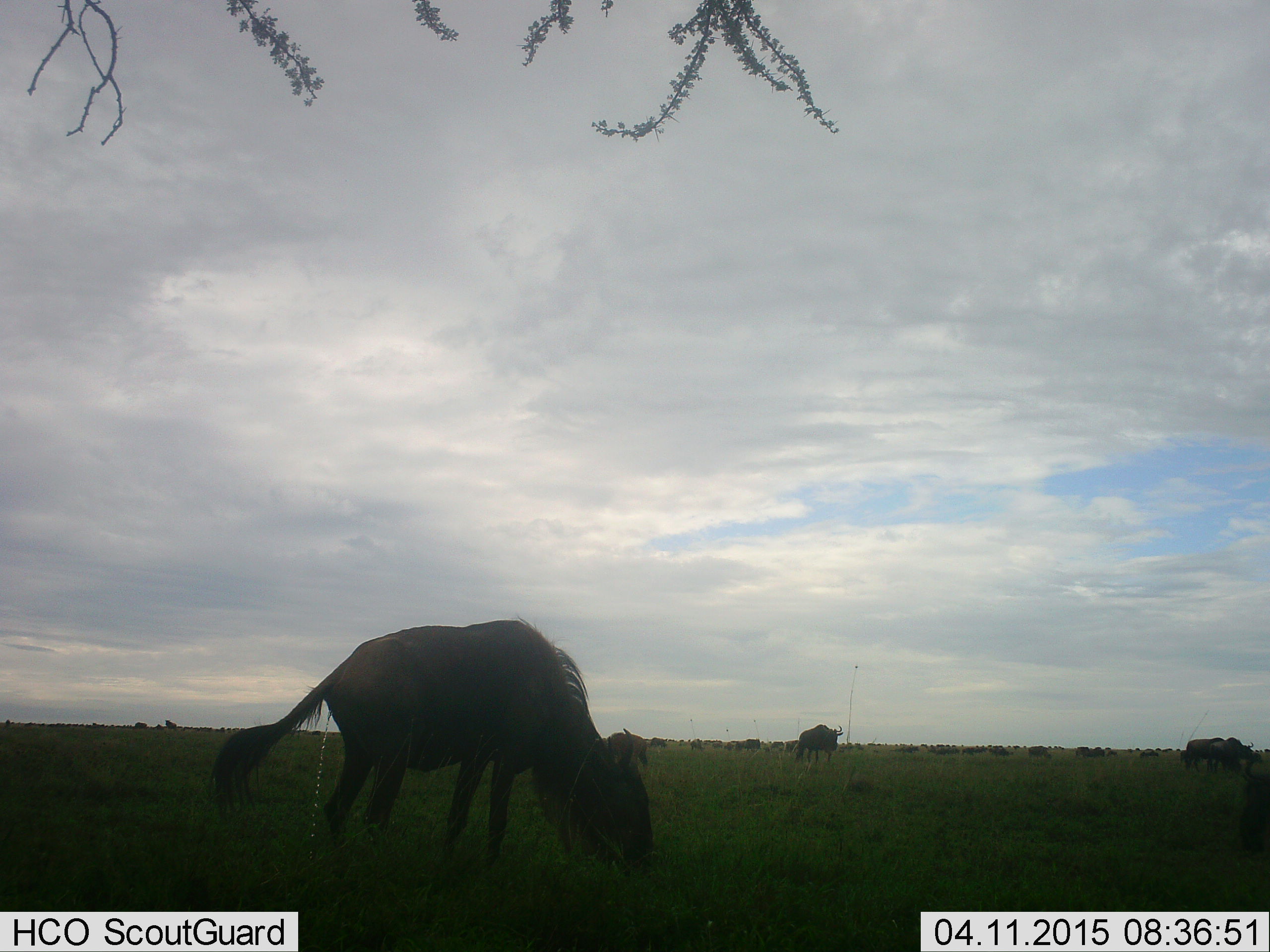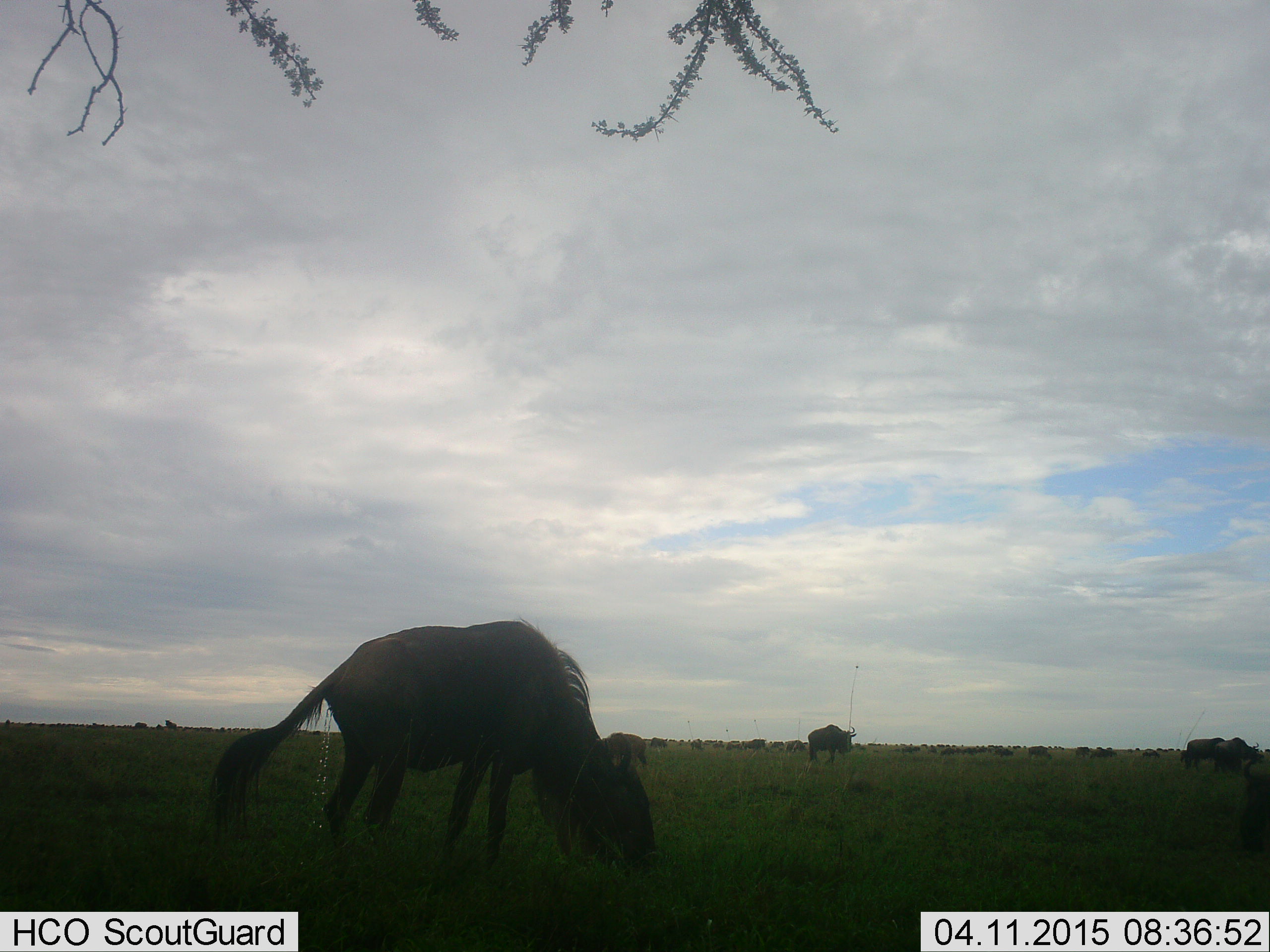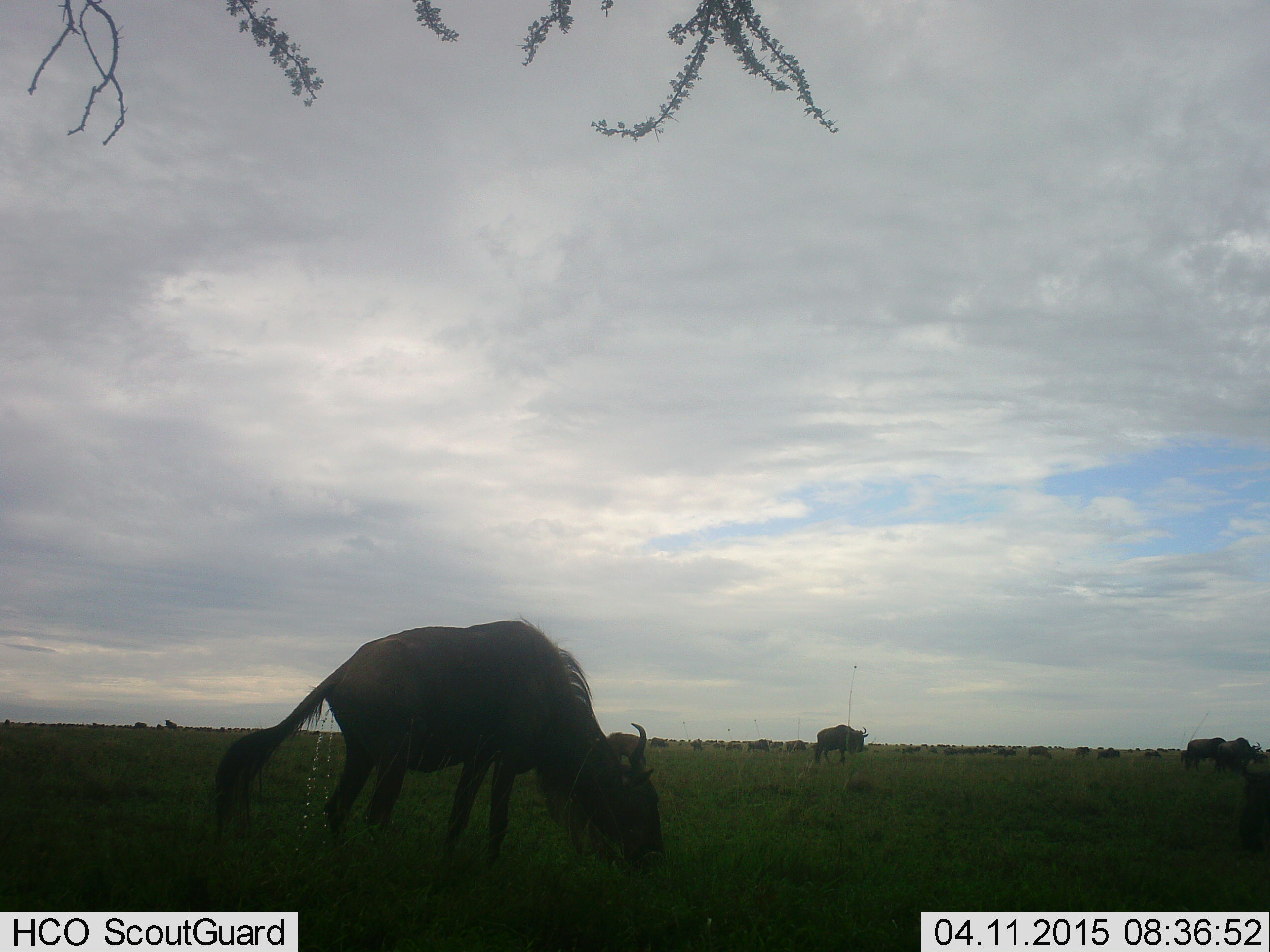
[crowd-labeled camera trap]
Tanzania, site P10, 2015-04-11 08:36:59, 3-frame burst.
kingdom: Animalia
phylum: Chordata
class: Mammalia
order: Artiodactyla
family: Bovidae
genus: Connochaetes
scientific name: Connochaetes taurinus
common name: blue wildebeest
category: wildebeest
Wildebeest (blue wildebeest) (Connochaetes taurinus), count 11-50. Behavior (volunteer vote fractions): standing 60%, resting 0%, moving 80%, interacting 0%. Young present (vote fraction): 0%. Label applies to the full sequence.